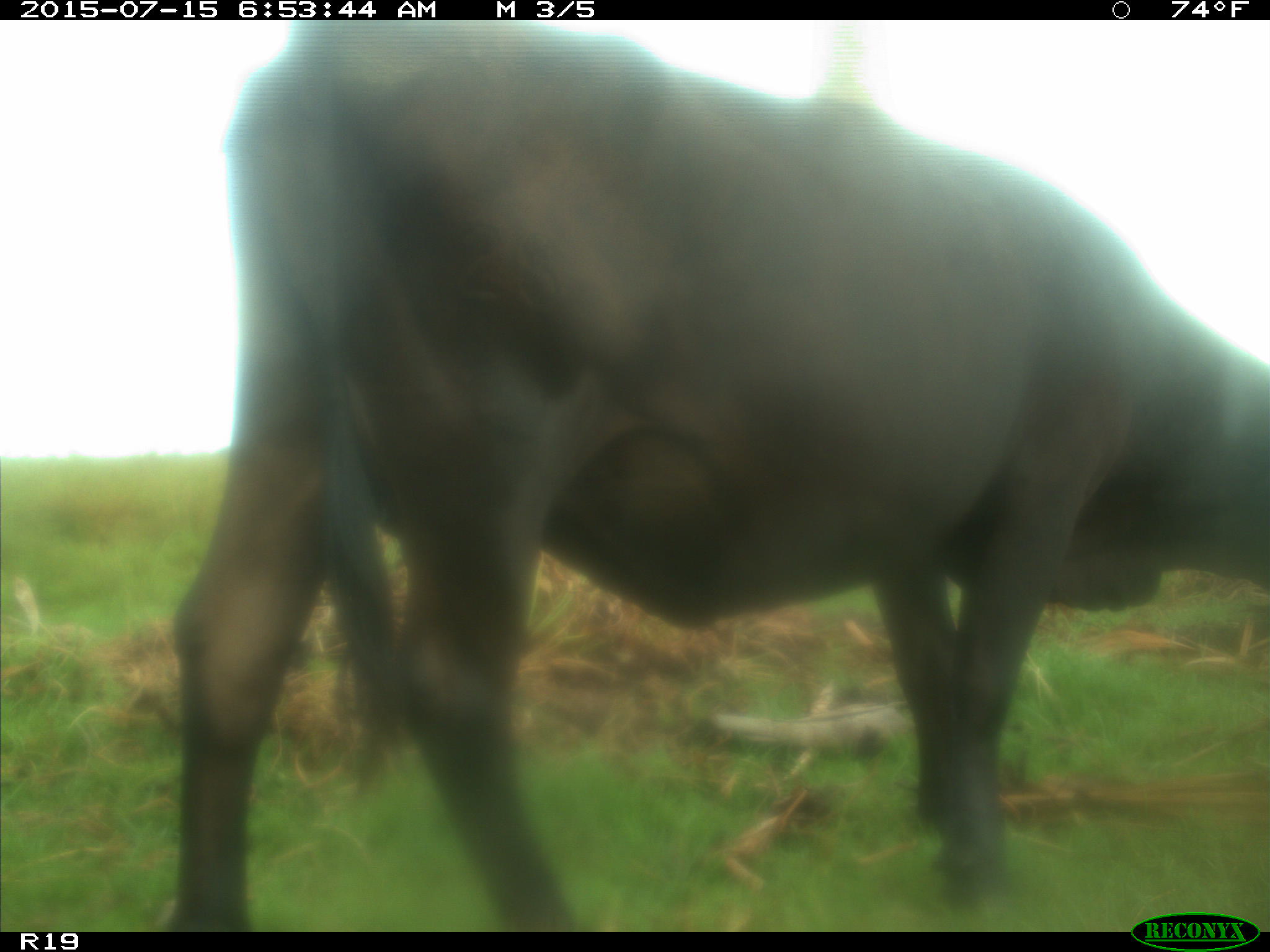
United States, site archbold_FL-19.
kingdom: Animalia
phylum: Chordata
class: Mammalia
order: Artiodactyla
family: Bovidae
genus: Bos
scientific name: Bos taurus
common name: domestic cow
Bos taurus (domestic cow).